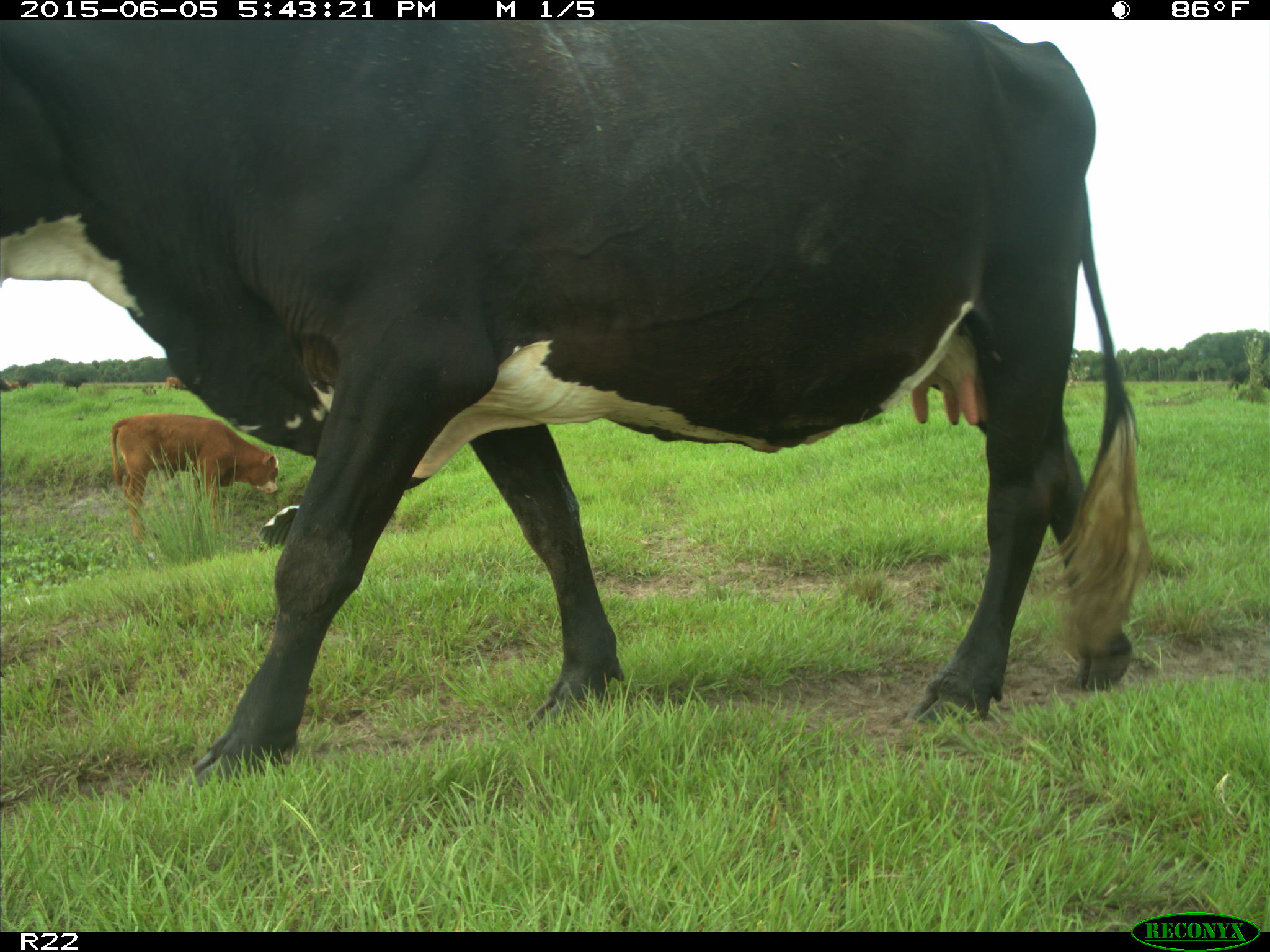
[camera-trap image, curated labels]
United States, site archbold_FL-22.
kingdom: Animalia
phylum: Chordata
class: Mammalia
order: Artiodactyla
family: Bovidae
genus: Bos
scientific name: Bos taurus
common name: domestic cow